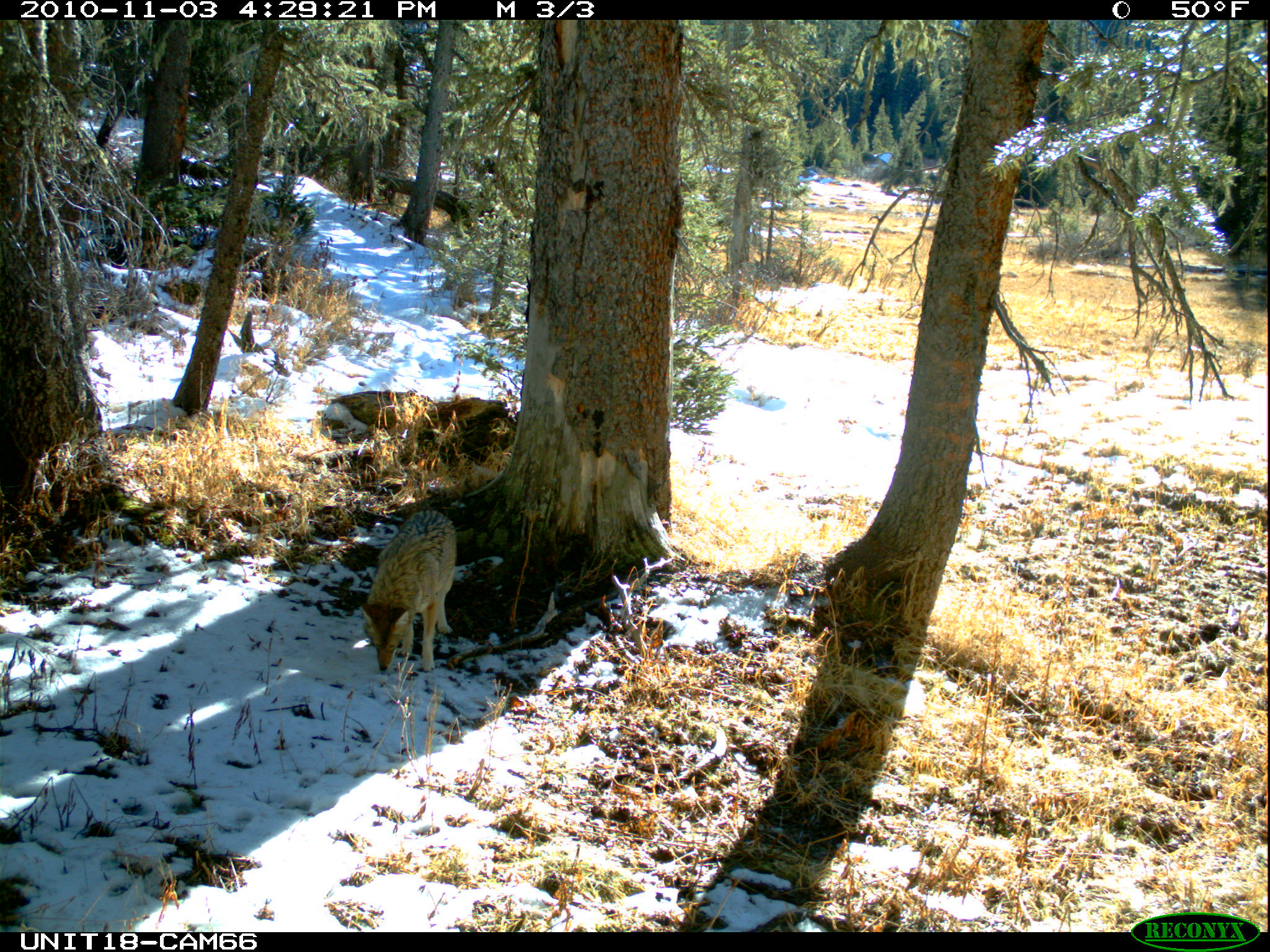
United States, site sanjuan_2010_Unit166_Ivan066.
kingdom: Animalia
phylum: Chordata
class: Mammalia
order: Carnivora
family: Canidae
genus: Canis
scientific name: Canis latrans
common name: coyote